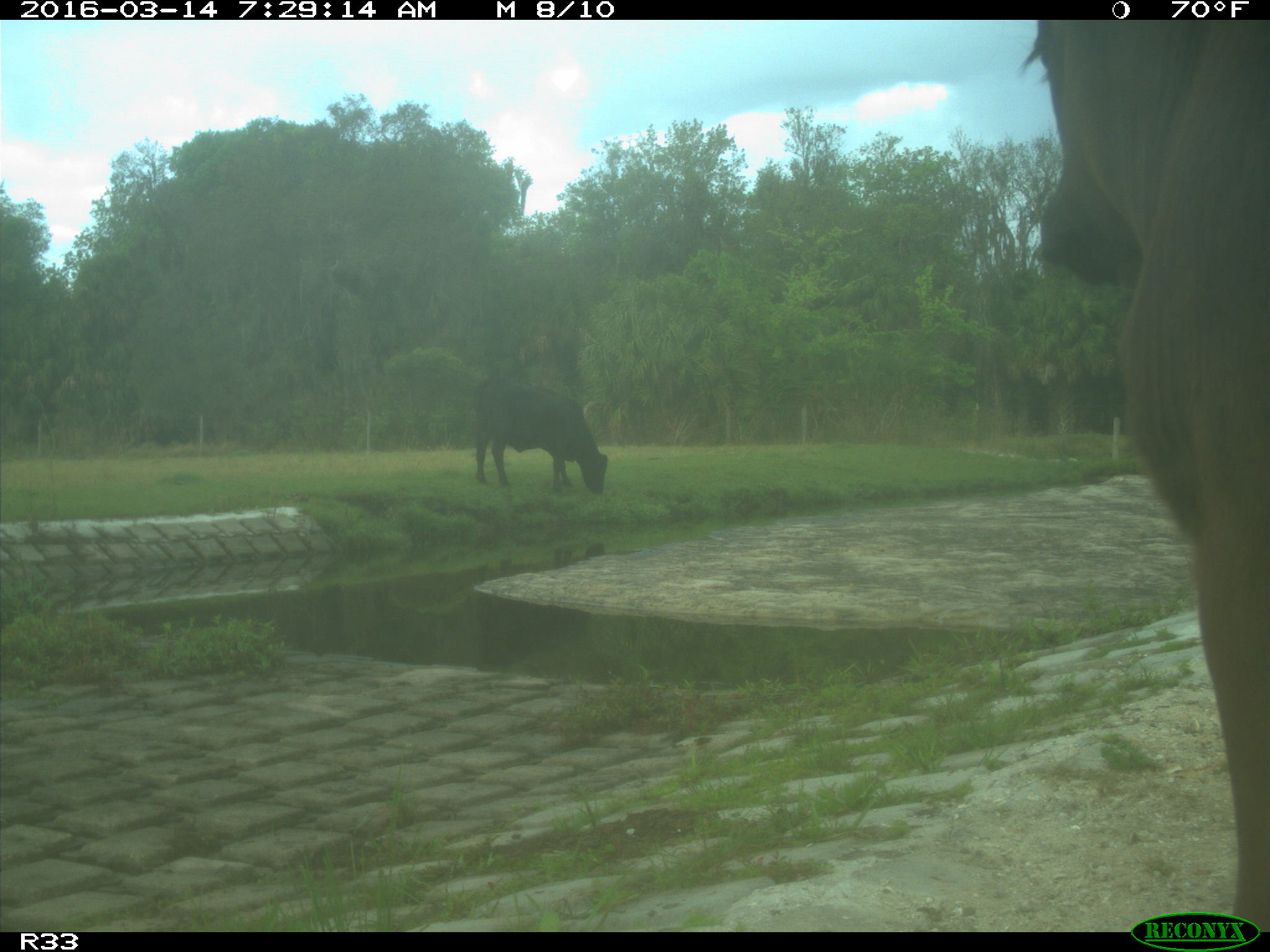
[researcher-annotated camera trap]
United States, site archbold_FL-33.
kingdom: Animalia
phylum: Chordata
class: Mammalia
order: Artiodactyla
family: Bovidae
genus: Bos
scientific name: Bos taurus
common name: domestic cow